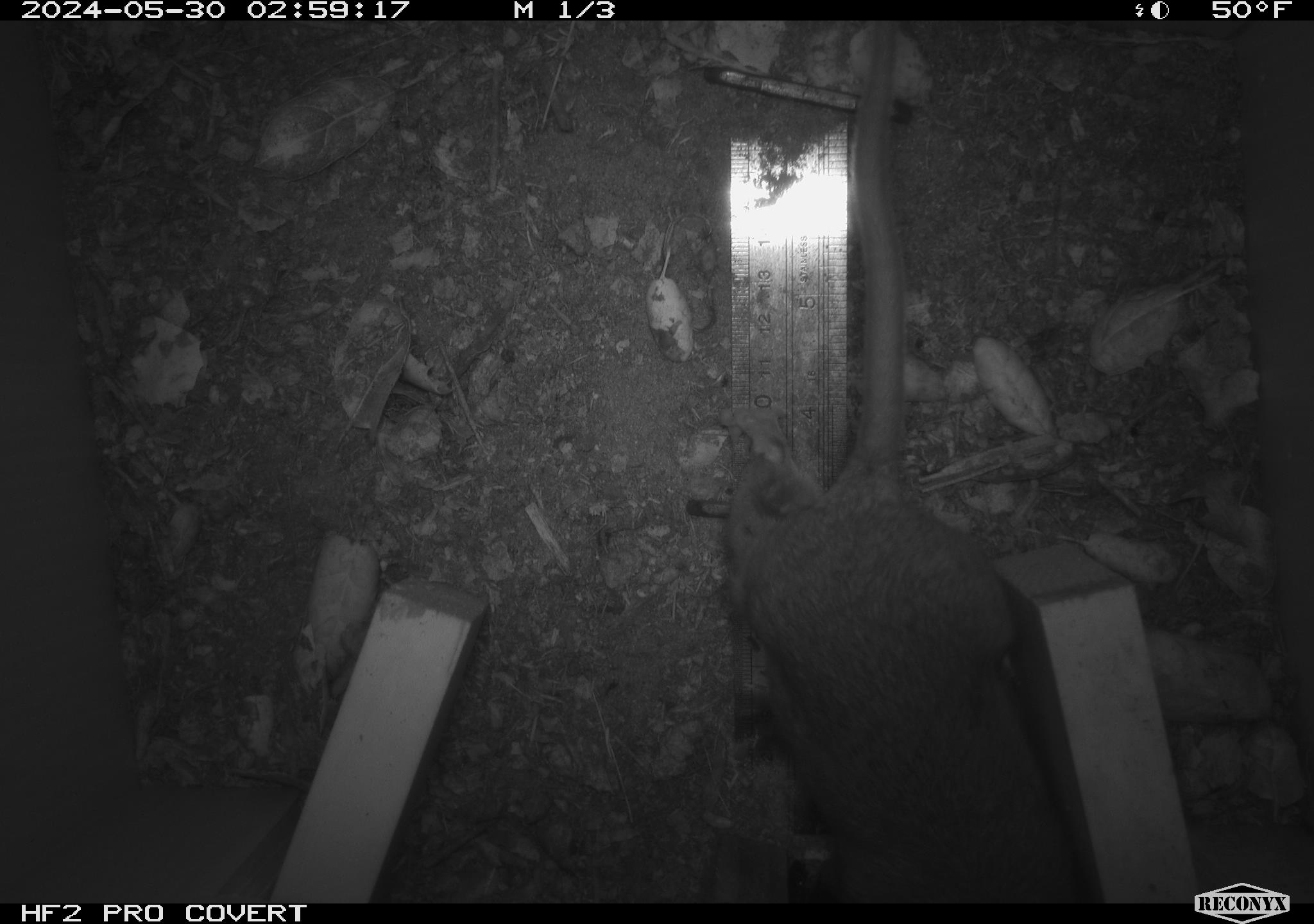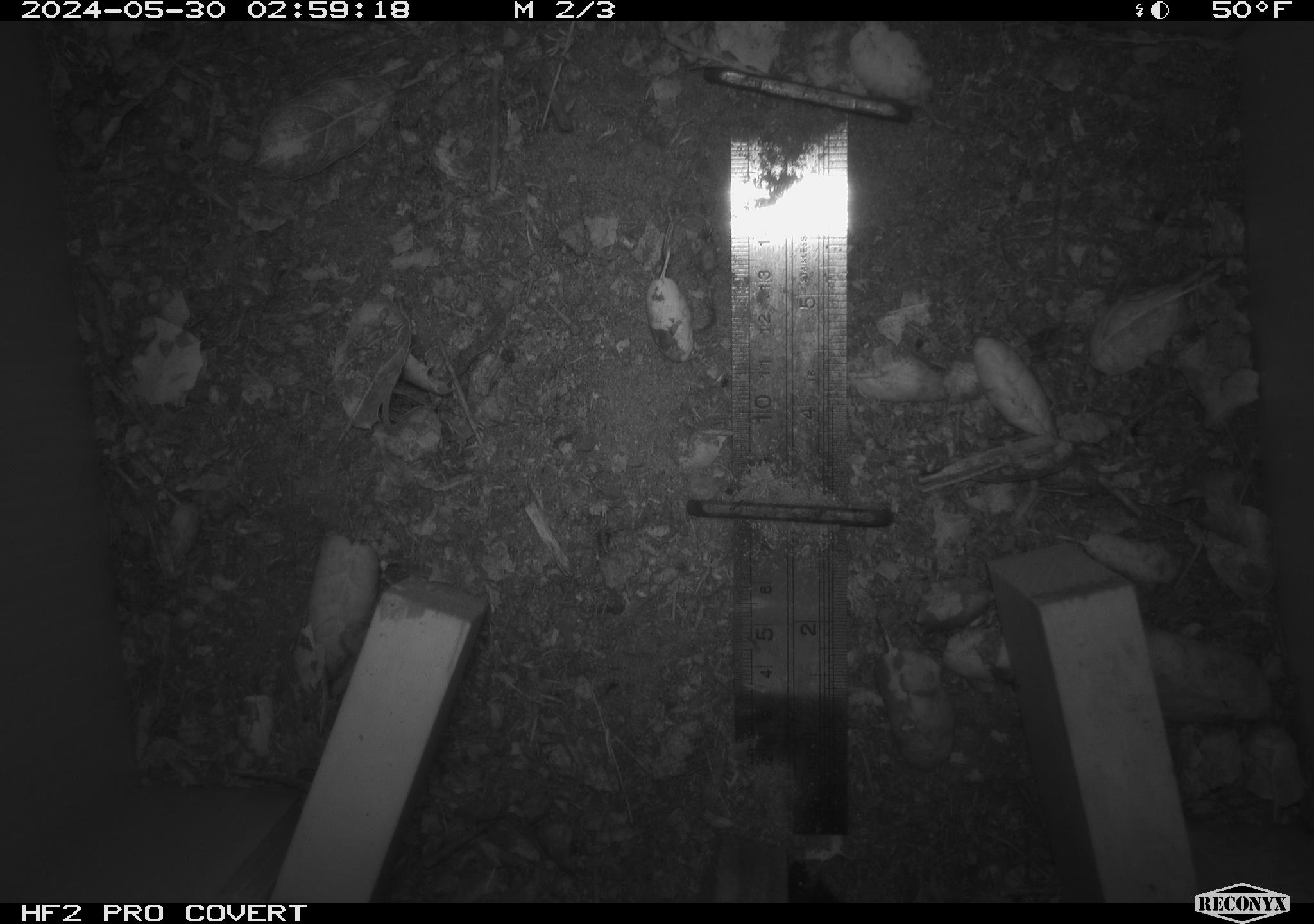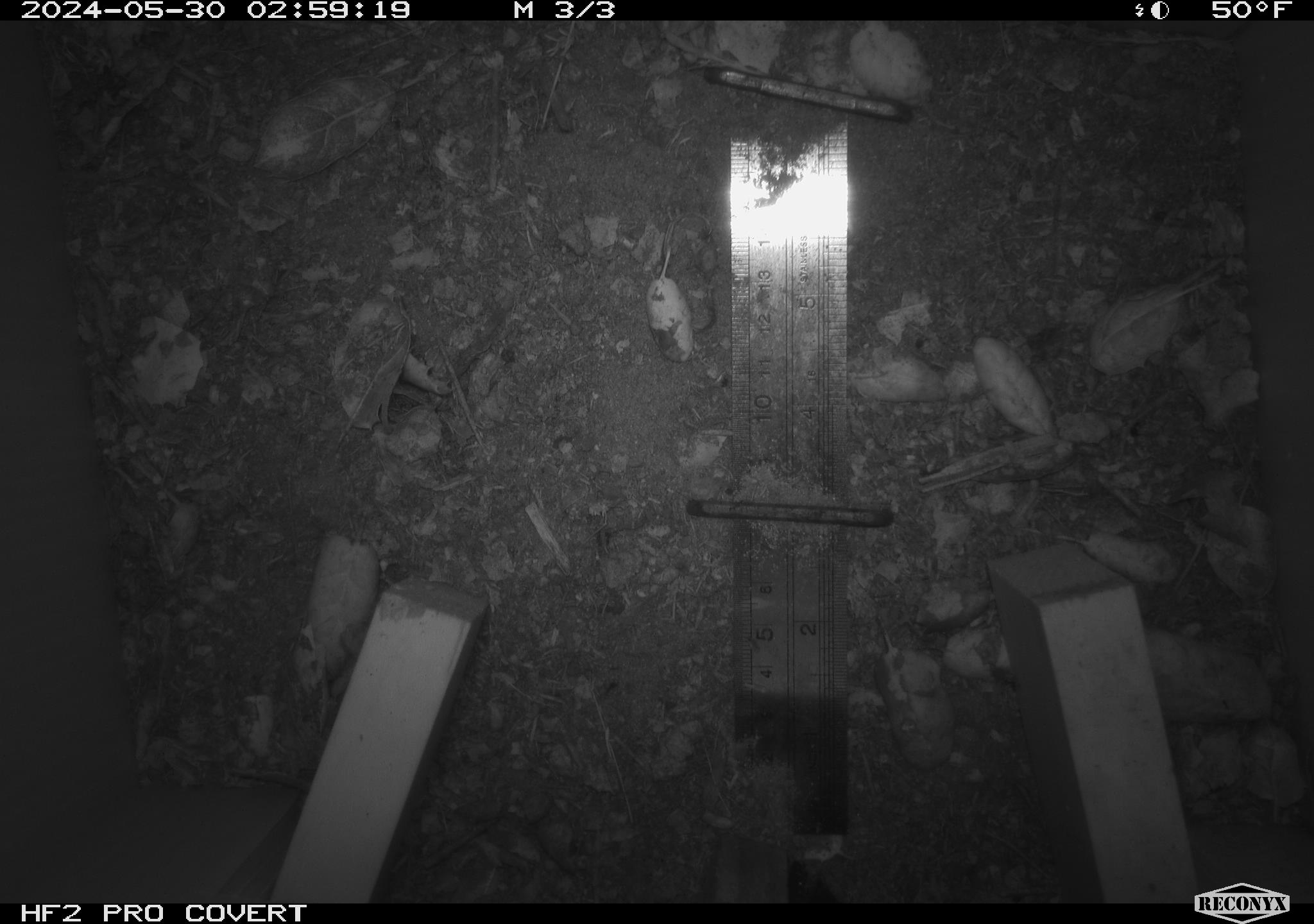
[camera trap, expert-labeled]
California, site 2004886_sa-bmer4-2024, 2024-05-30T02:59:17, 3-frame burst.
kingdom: Animalia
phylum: Chordata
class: Mammalia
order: Rodentia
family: Muridae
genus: Rattus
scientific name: Rattus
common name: rat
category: rattus species